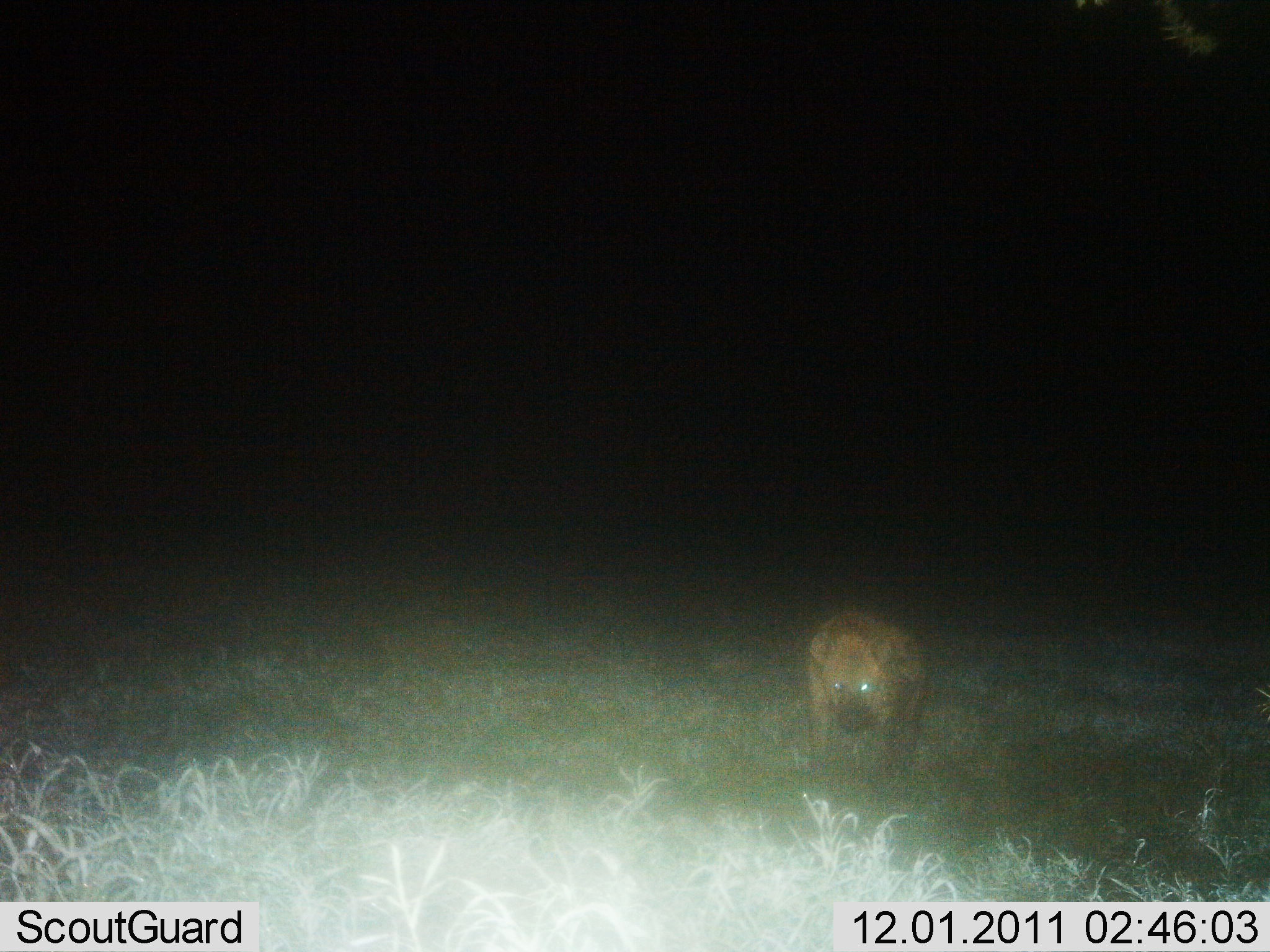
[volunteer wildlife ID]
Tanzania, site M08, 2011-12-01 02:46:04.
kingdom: Animalia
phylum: Chordata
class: Mammalia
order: Carnivora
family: Hyaenidae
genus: Crocuta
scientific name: Crocuta crocuta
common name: spotted hyena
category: hyenaspotted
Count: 1.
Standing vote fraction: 43%.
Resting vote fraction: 0%.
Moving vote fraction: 57%.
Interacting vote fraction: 0%.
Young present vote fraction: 0%.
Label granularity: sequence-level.